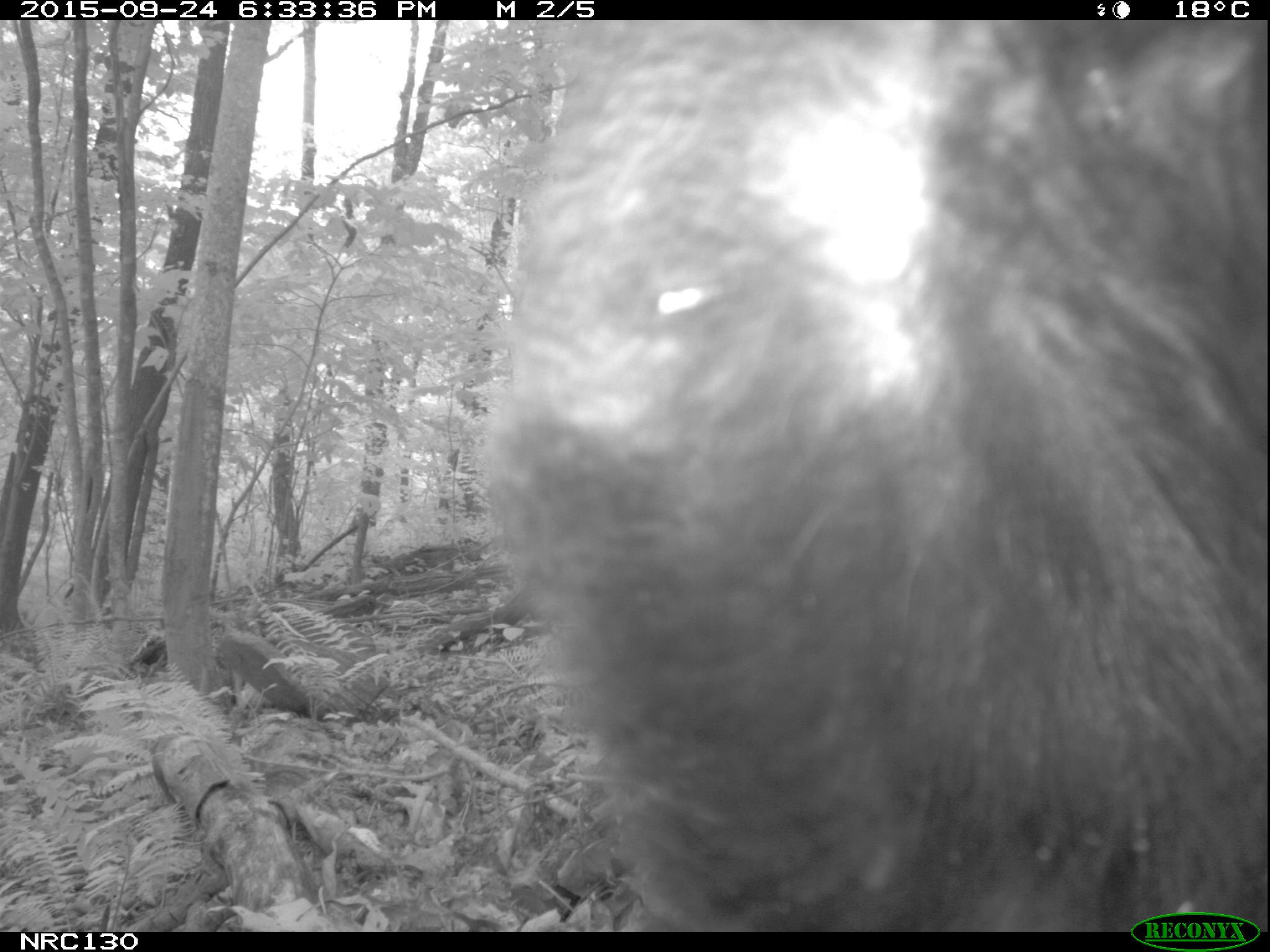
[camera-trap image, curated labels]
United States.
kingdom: Animalia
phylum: Chordata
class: Mammalia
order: Carnivora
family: Ursidae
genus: Ursus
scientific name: Ursus americanus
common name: american black bear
American Black Bear (Ursus americanus).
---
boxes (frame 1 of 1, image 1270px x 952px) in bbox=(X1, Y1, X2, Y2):
American Black Bear: bbox=(462, 26, 1265, 921)